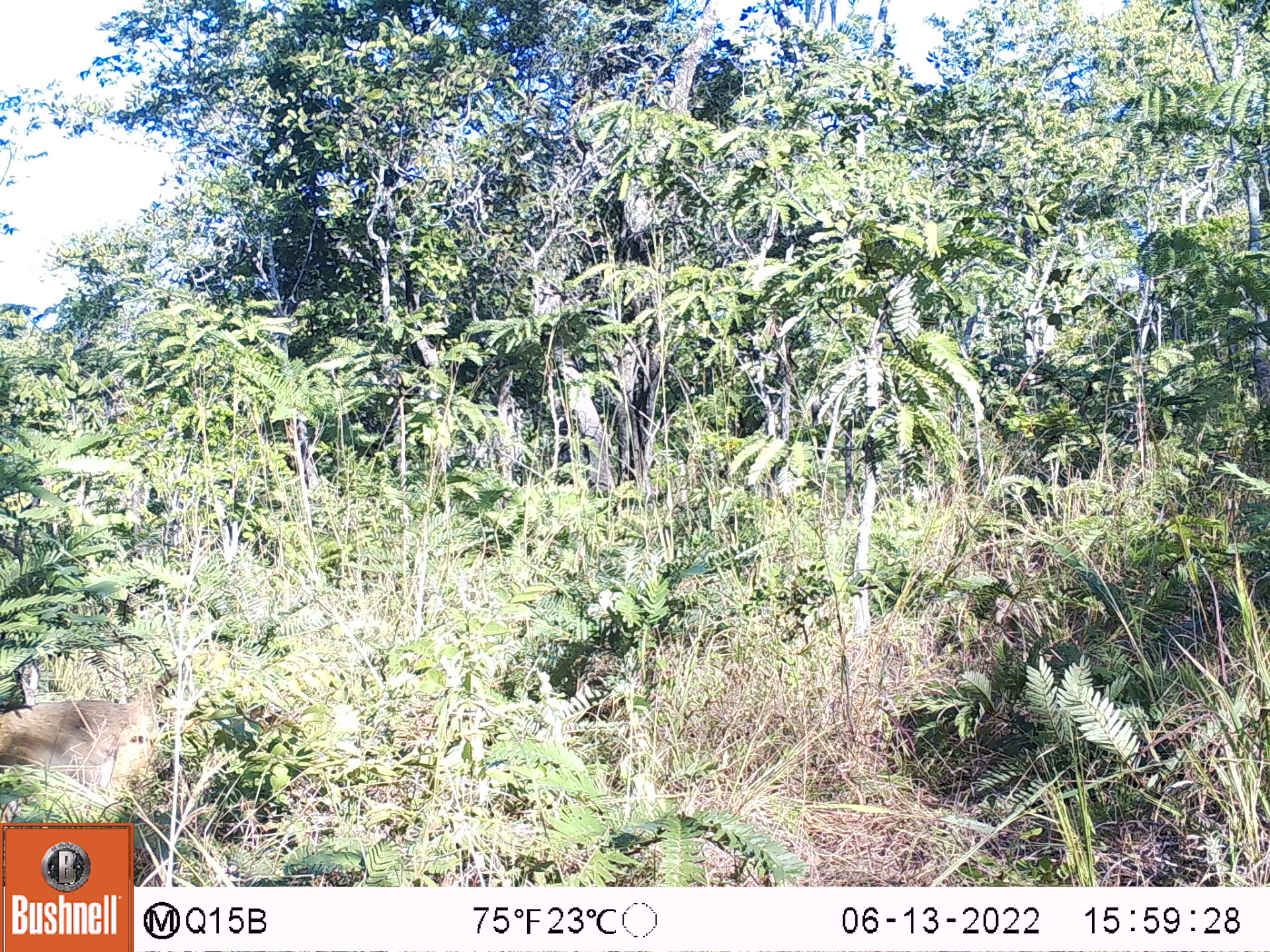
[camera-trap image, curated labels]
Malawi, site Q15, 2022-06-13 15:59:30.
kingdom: Animalia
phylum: Chordata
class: Mammalia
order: Primates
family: Cercopithecidae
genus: Papio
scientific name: Papio cynocephalus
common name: yellow baboon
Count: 1.